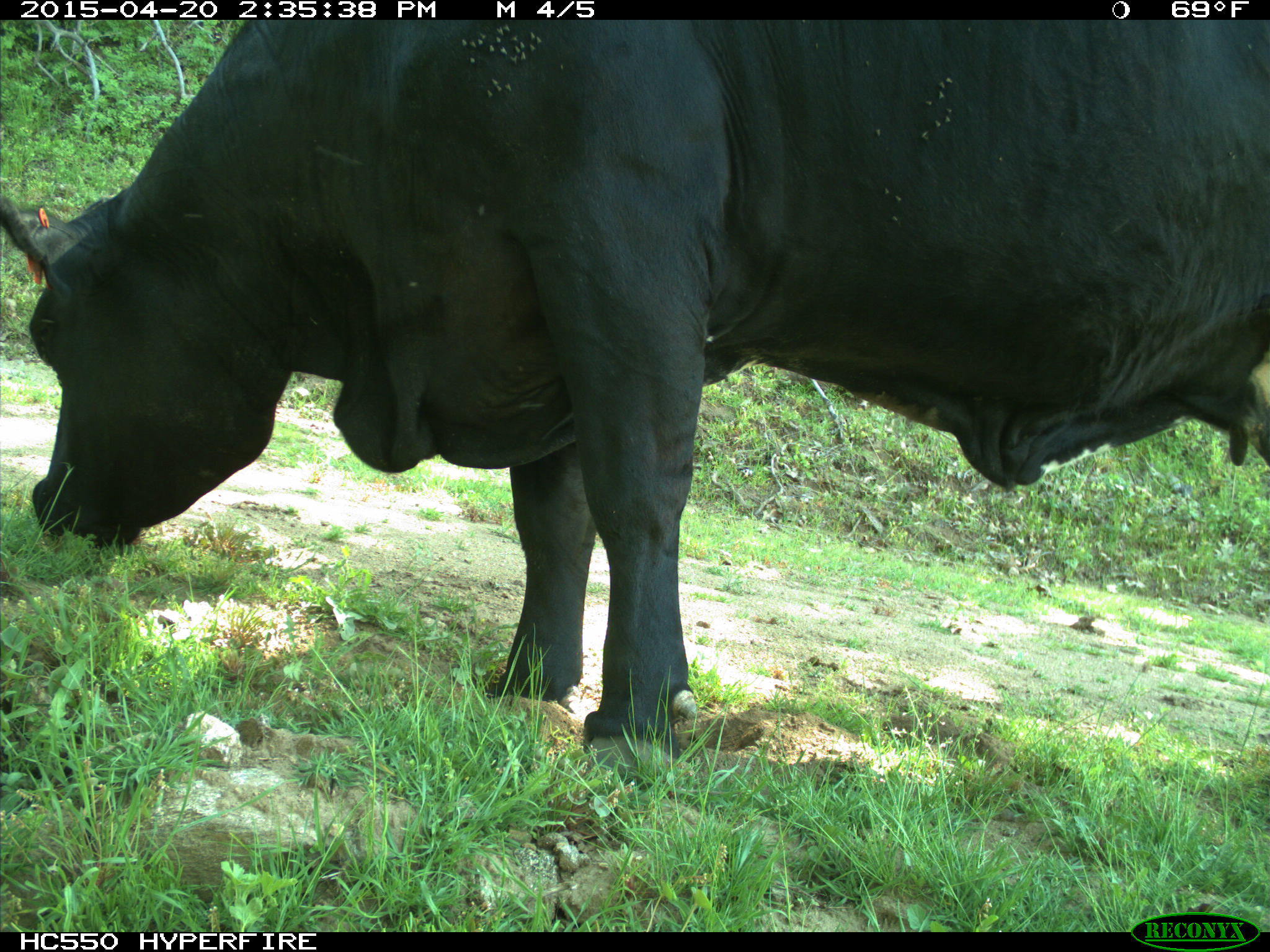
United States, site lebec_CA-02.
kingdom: Animalia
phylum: Chordata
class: Mammalia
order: Artiodactyla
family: Bovidae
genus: Bos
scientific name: Bos taurus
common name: domestic cow